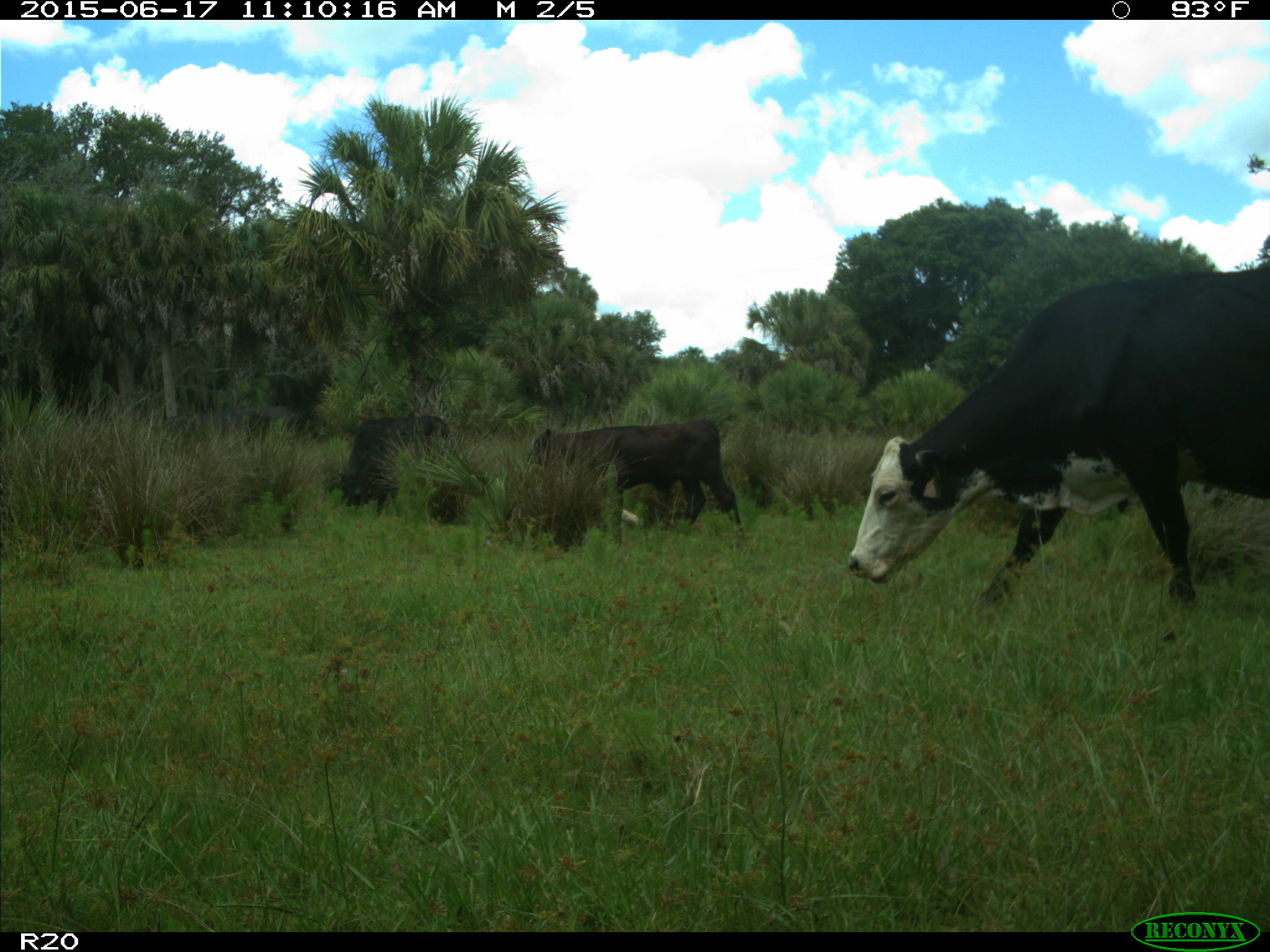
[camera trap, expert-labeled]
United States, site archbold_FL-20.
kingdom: Animalia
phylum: Chordata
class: Mammalia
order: Artiodactyla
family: Bovidae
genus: Bos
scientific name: Bos taurus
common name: domestic cow